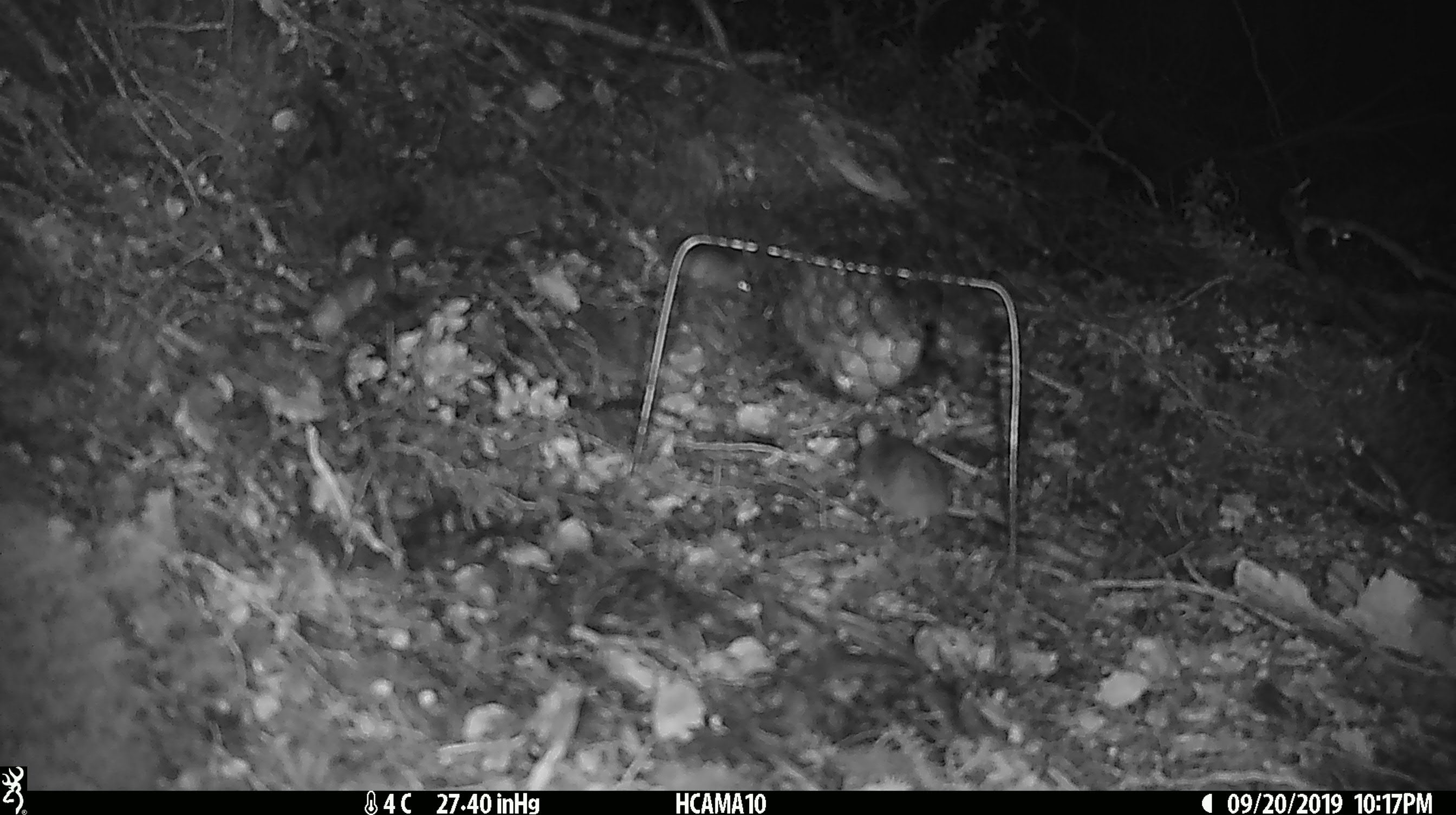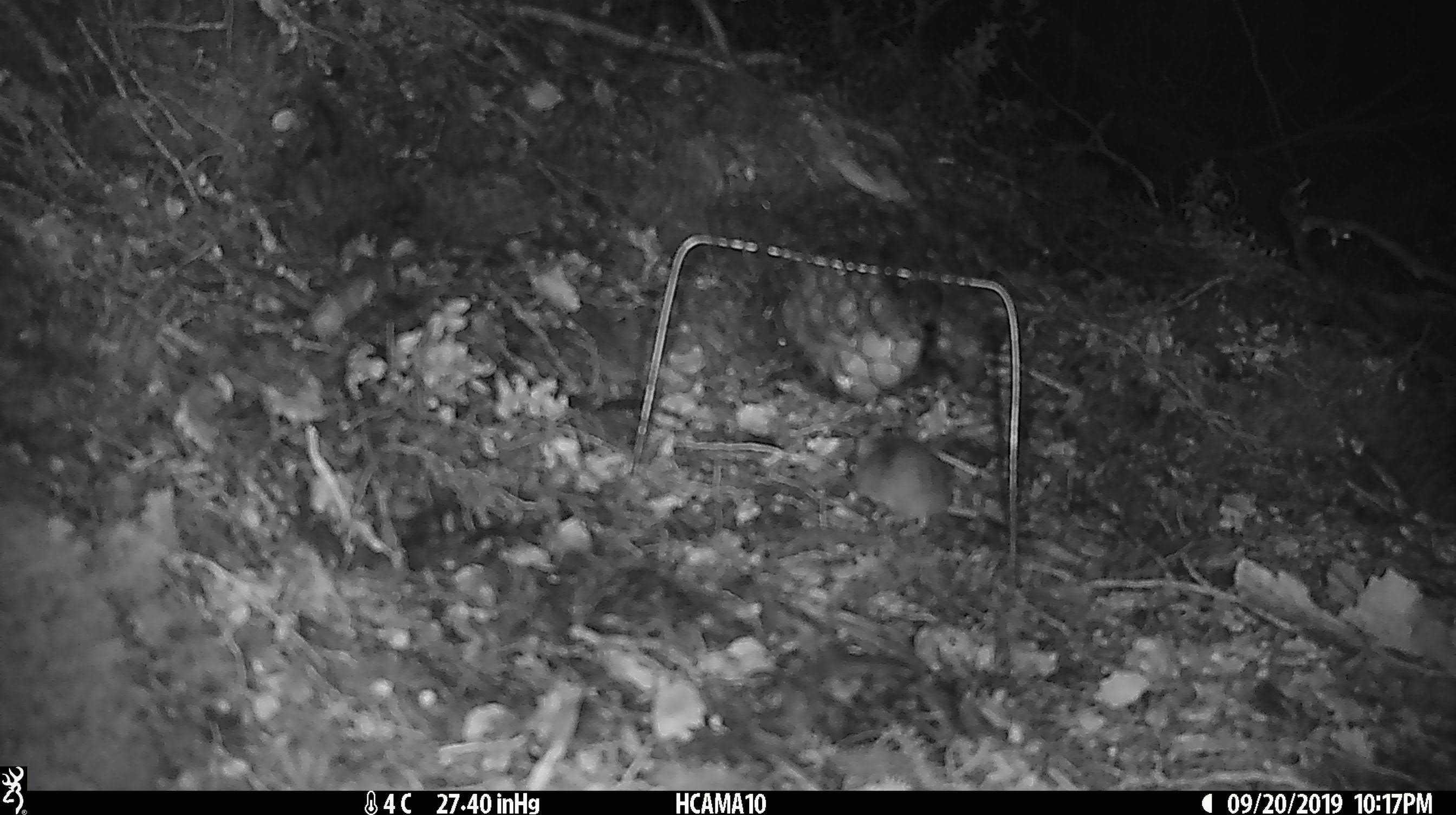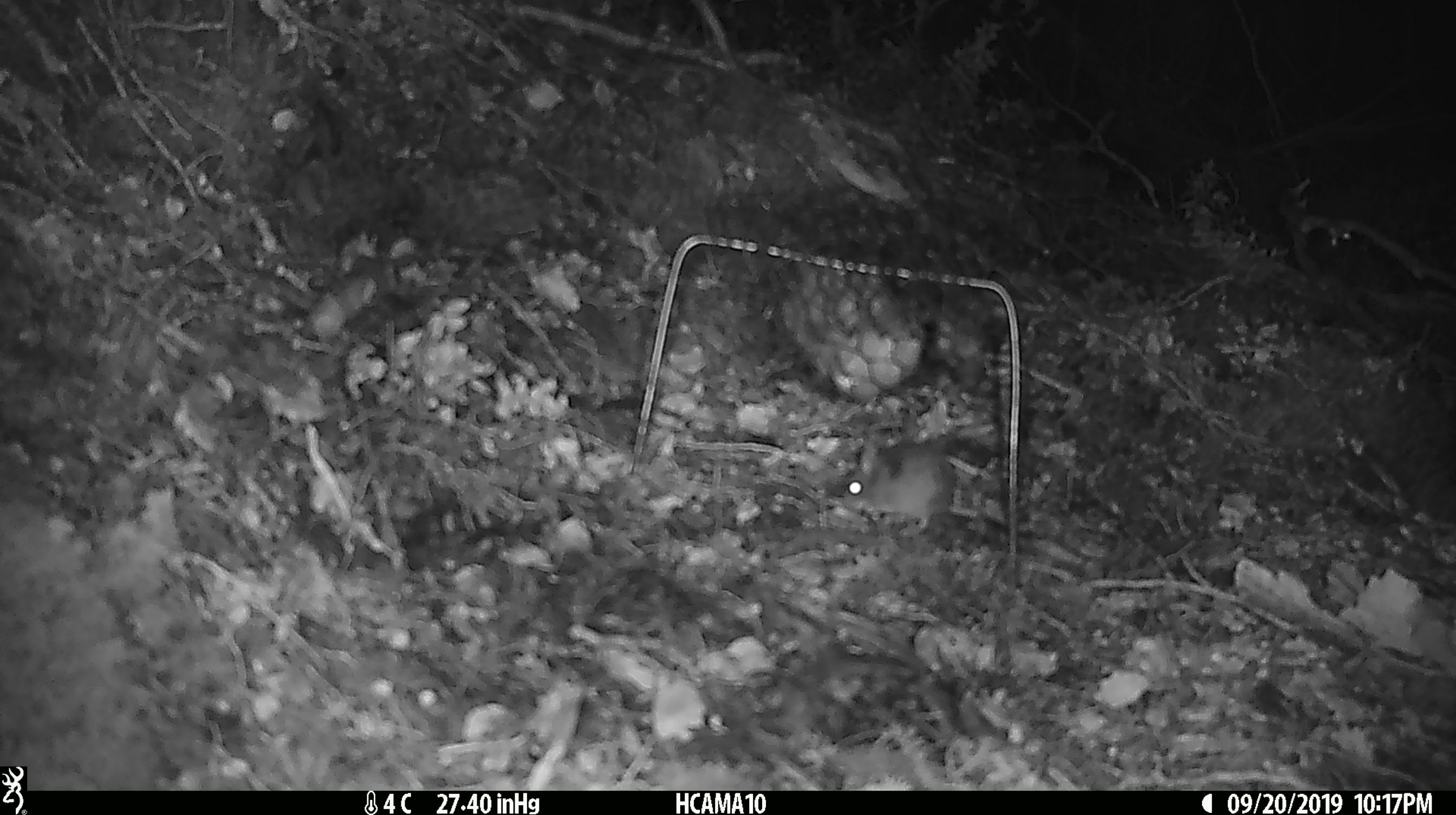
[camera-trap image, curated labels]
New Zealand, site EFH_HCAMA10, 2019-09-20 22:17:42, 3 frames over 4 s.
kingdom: Animalia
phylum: Chordata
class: Mammalia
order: Rodentia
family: Muridae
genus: Rattus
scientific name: Rattus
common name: rat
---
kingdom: Animalia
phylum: Chordata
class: Mammalia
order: Rodentia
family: Muridae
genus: Mus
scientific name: Mus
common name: mouse